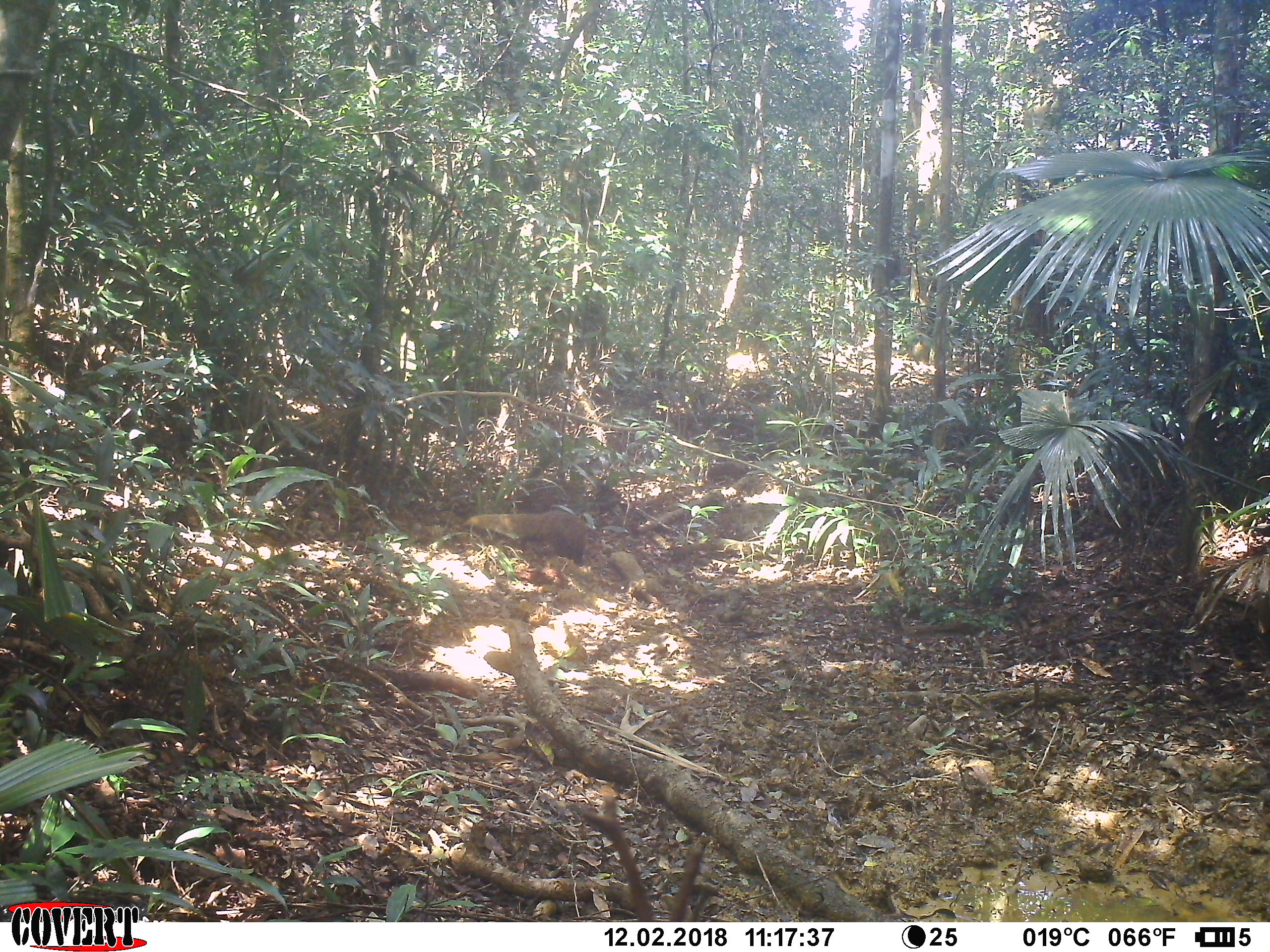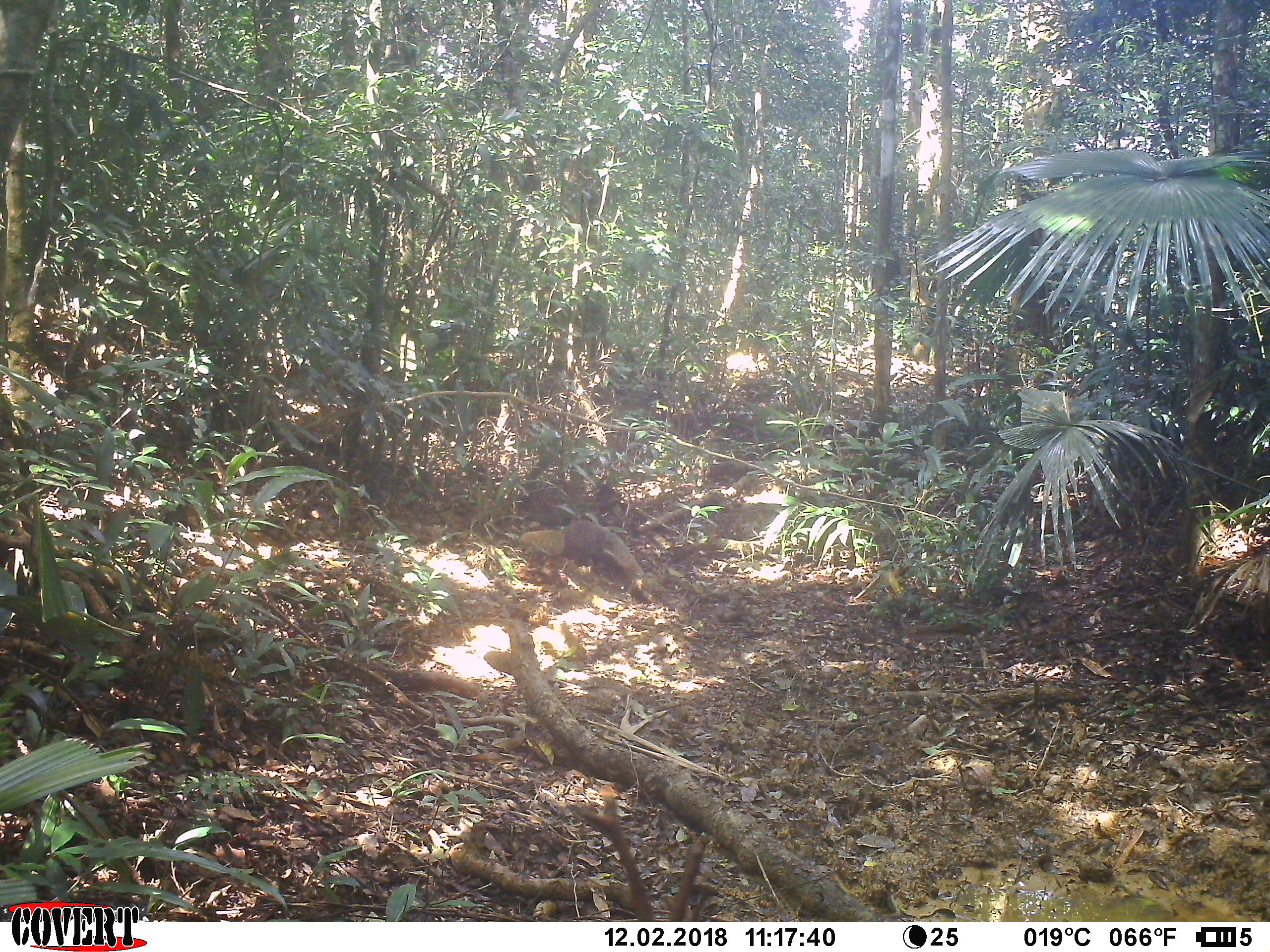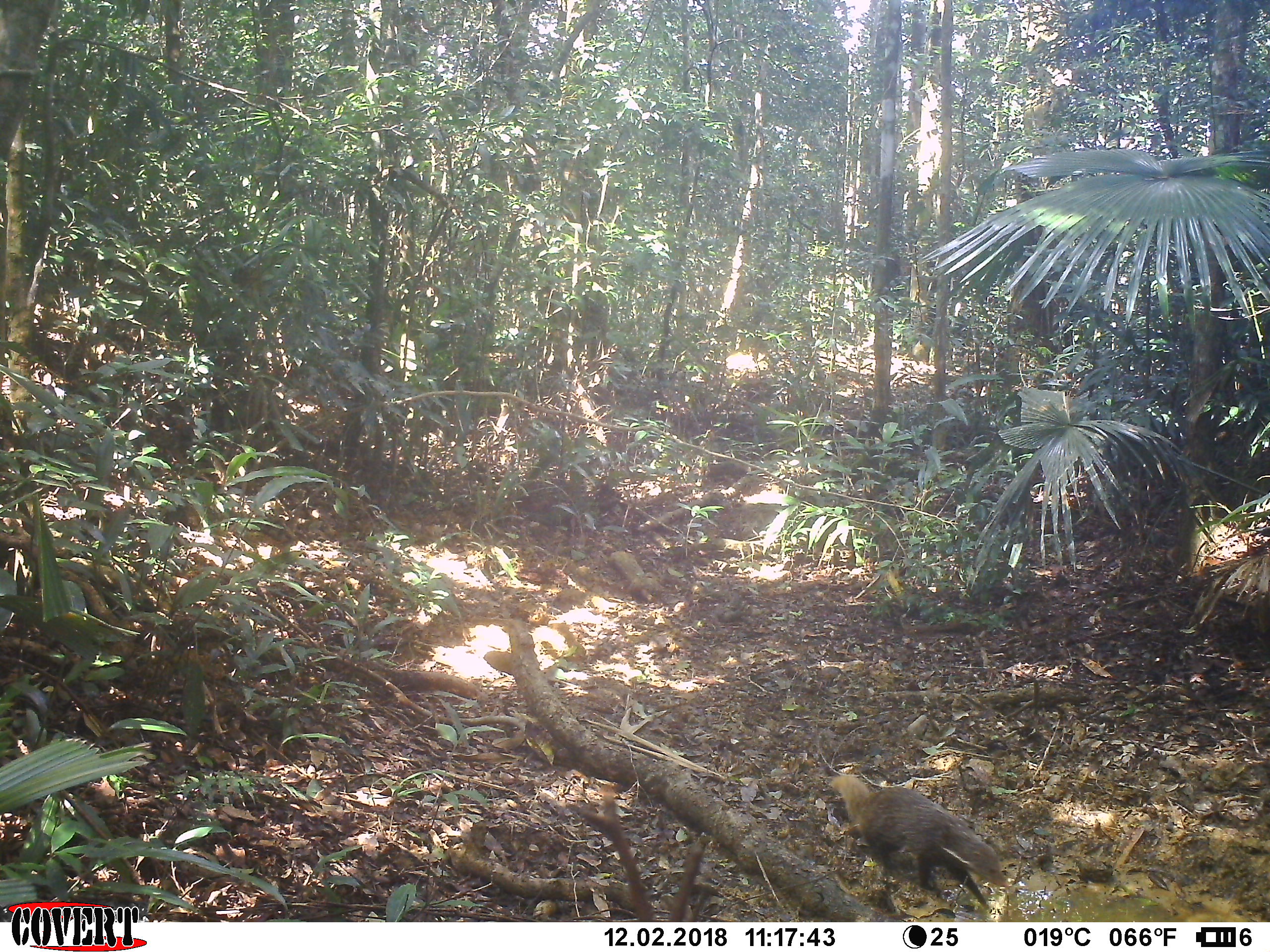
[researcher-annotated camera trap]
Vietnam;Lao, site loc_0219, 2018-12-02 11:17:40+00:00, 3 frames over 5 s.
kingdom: Animalia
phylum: Chordata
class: Mammalia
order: Carnivora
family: Herpestidae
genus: Urva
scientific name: Urva urva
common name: crab-eating mongoose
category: crab eating mongoose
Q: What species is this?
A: Crab eating mongoose (crab-eating mongoose) (Urva urva).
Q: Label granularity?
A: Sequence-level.